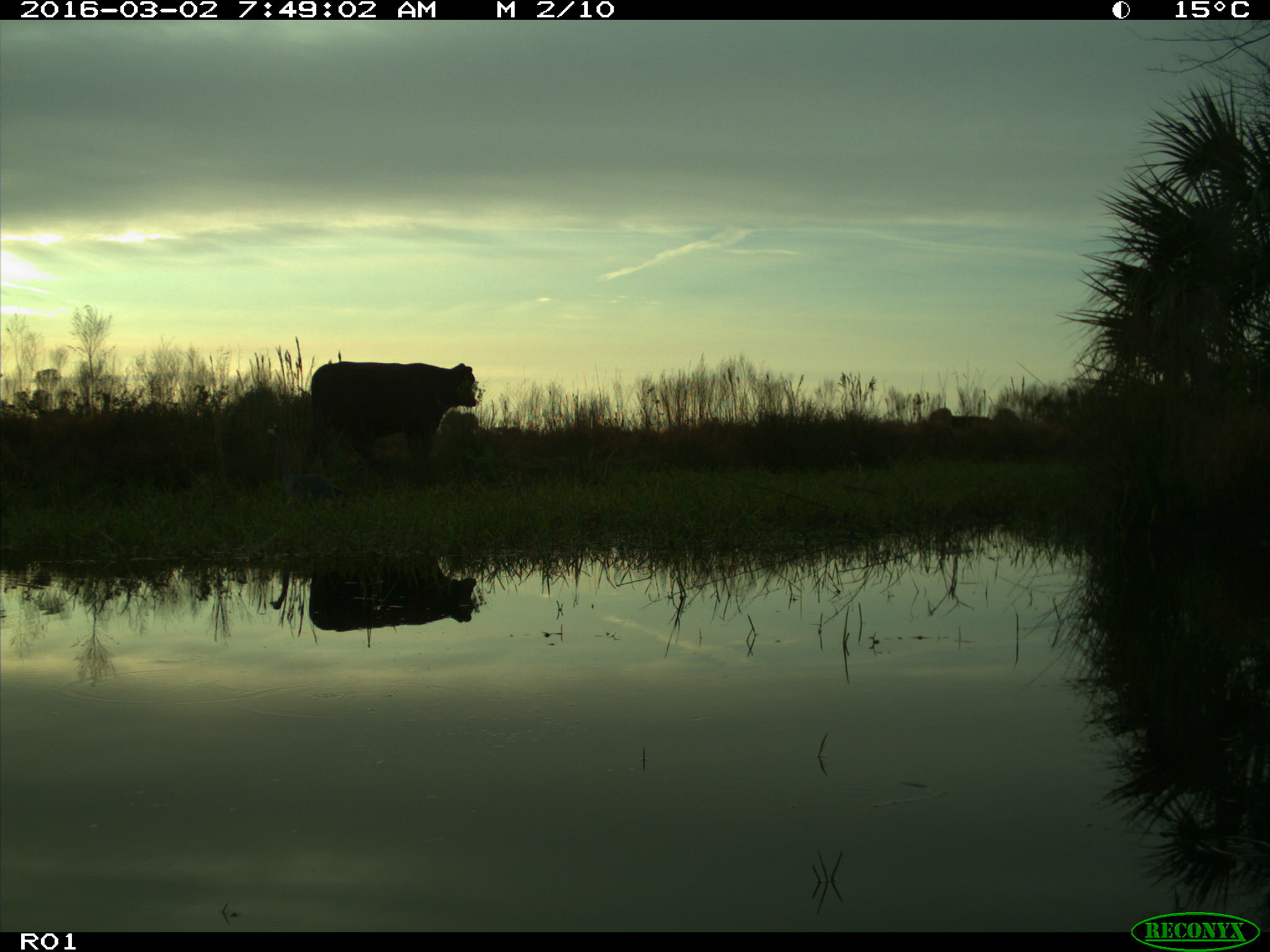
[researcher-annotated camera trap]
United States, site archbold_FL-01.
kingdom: Animalia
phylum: Chordata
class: Mammalia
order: Artiodactyla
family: Bovidae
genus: Bos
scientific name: Bos taurus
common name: domestic cow